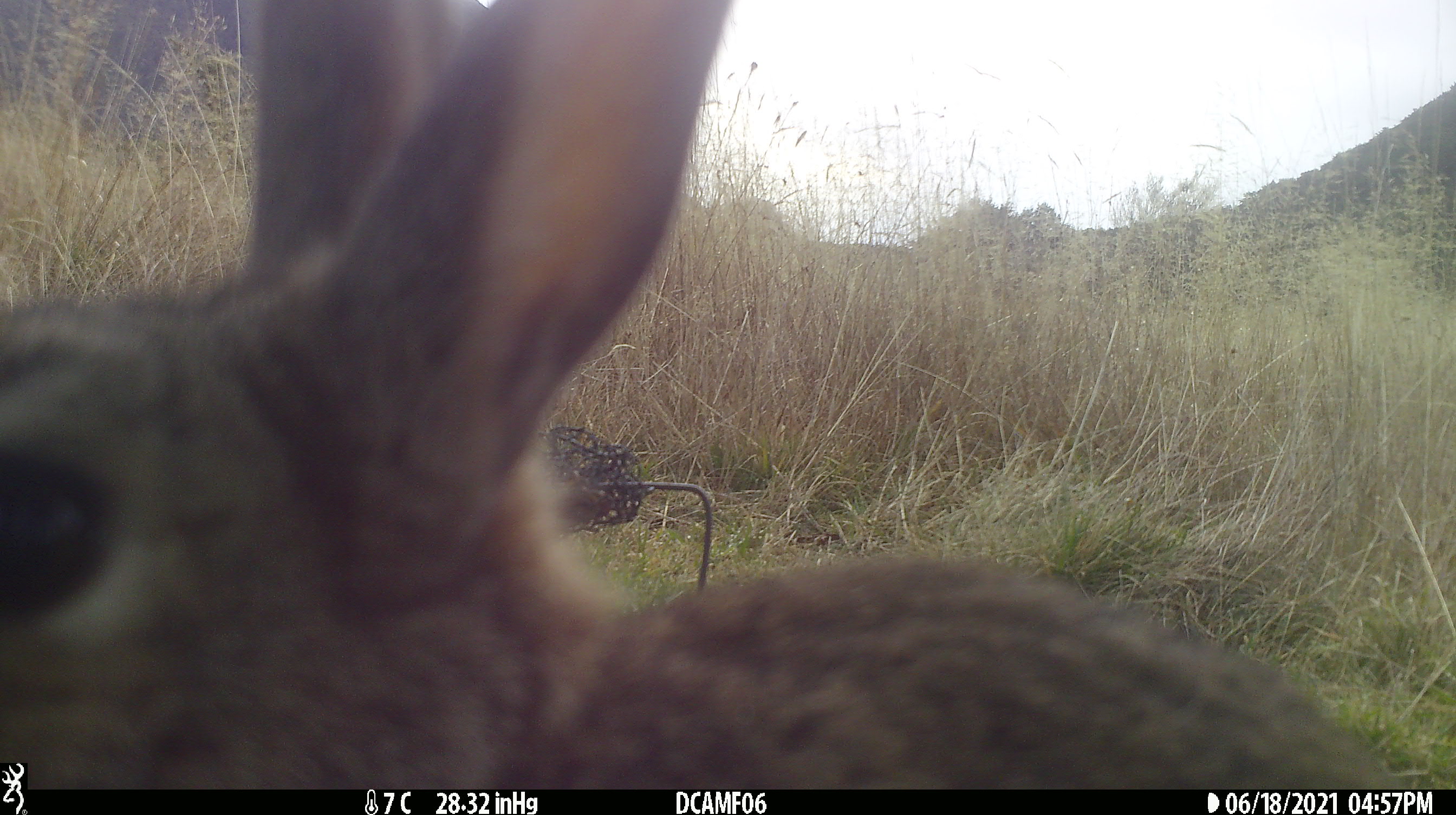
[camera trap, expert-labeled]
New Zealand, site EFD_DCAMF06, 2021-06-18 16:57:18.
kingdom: Animalia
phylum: Chordata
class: Mammalia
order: Lagomorpha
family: Leporidae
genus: Oryctolagus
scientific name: Oryctolagus cuniculus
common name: european rabbit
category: rabbit